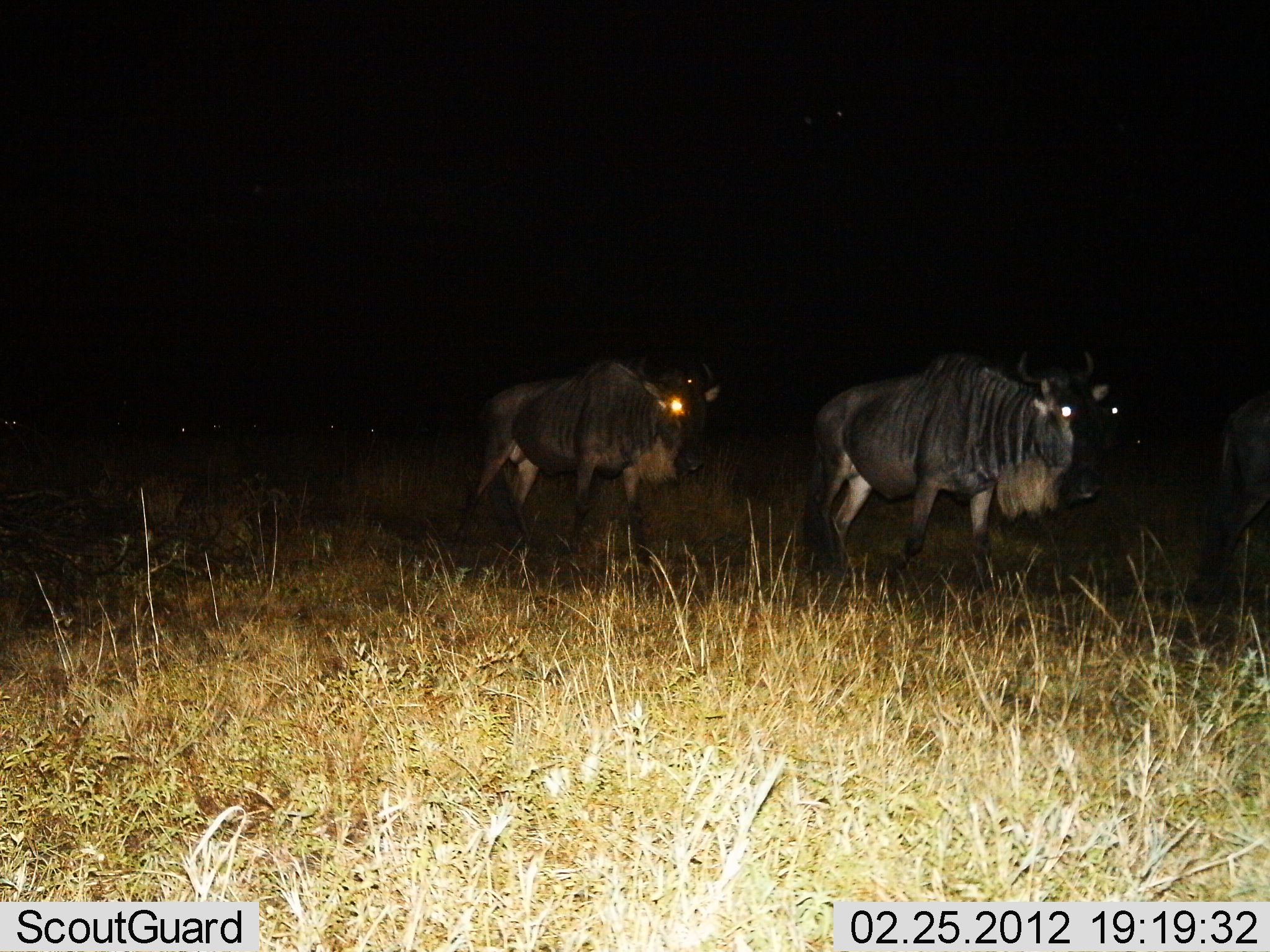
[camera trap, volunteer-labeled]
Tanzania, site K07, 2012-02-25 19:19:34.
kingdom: Animalia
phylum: Chordata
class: Mammalia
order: Artiodactyla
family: Bovidae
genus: Connochaetes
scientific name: Connochaetes taurinus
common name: blue wildebeest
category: wildebeest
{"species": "wildebeest (blue wildebeest) (Connochaetes taurinus)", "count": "3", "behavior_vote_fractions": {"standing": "30%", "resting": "0%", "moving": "70%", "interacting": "0%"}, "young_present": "0%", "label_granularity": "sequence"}